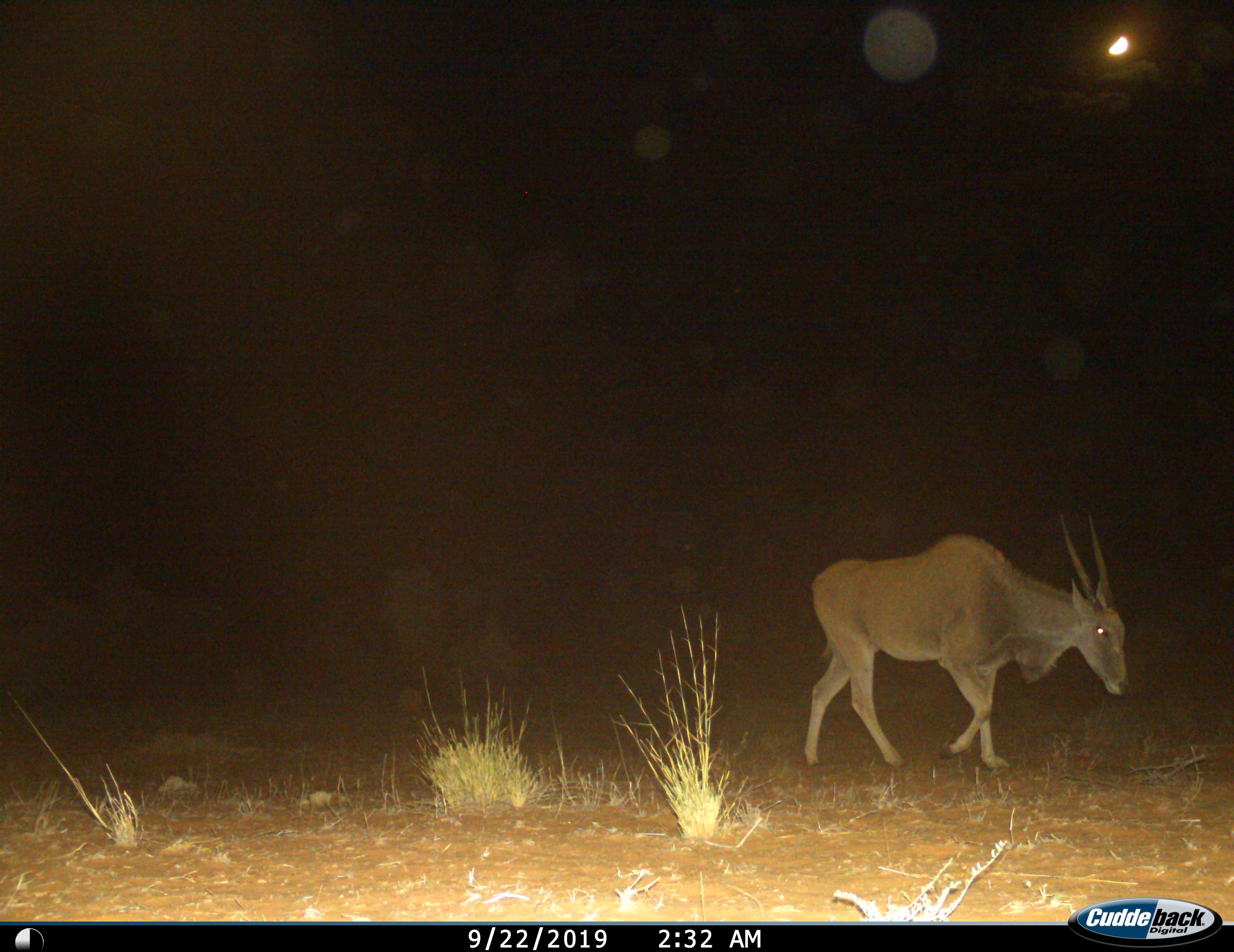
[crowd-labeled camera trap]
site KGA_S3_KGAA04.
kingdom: Animalia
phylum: Chordata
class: Mammalia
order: Artiodactyla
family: Bovidae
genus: Tragelaphus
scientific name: Tragelaphus oryx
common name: eland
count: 1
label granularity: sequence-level